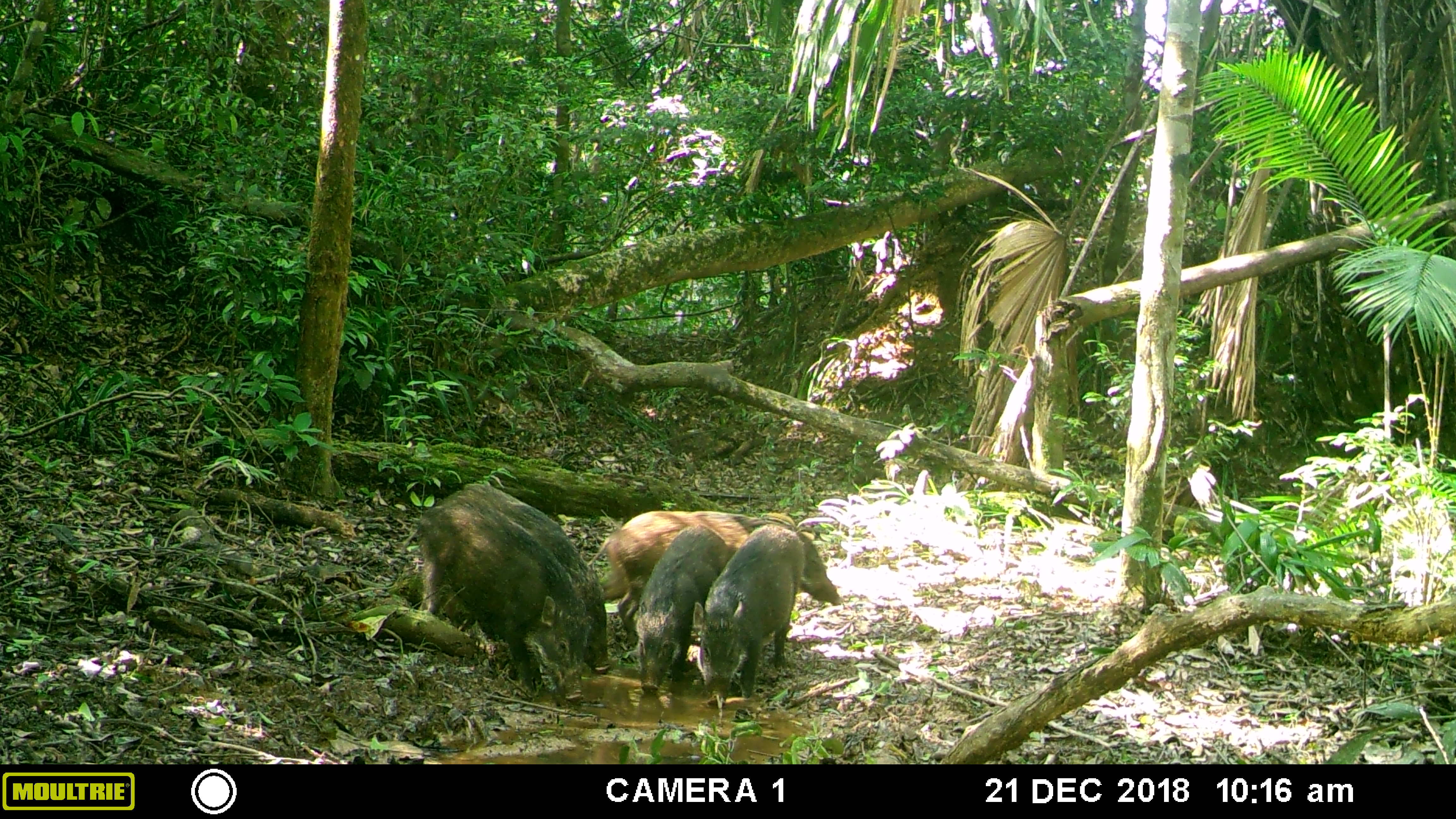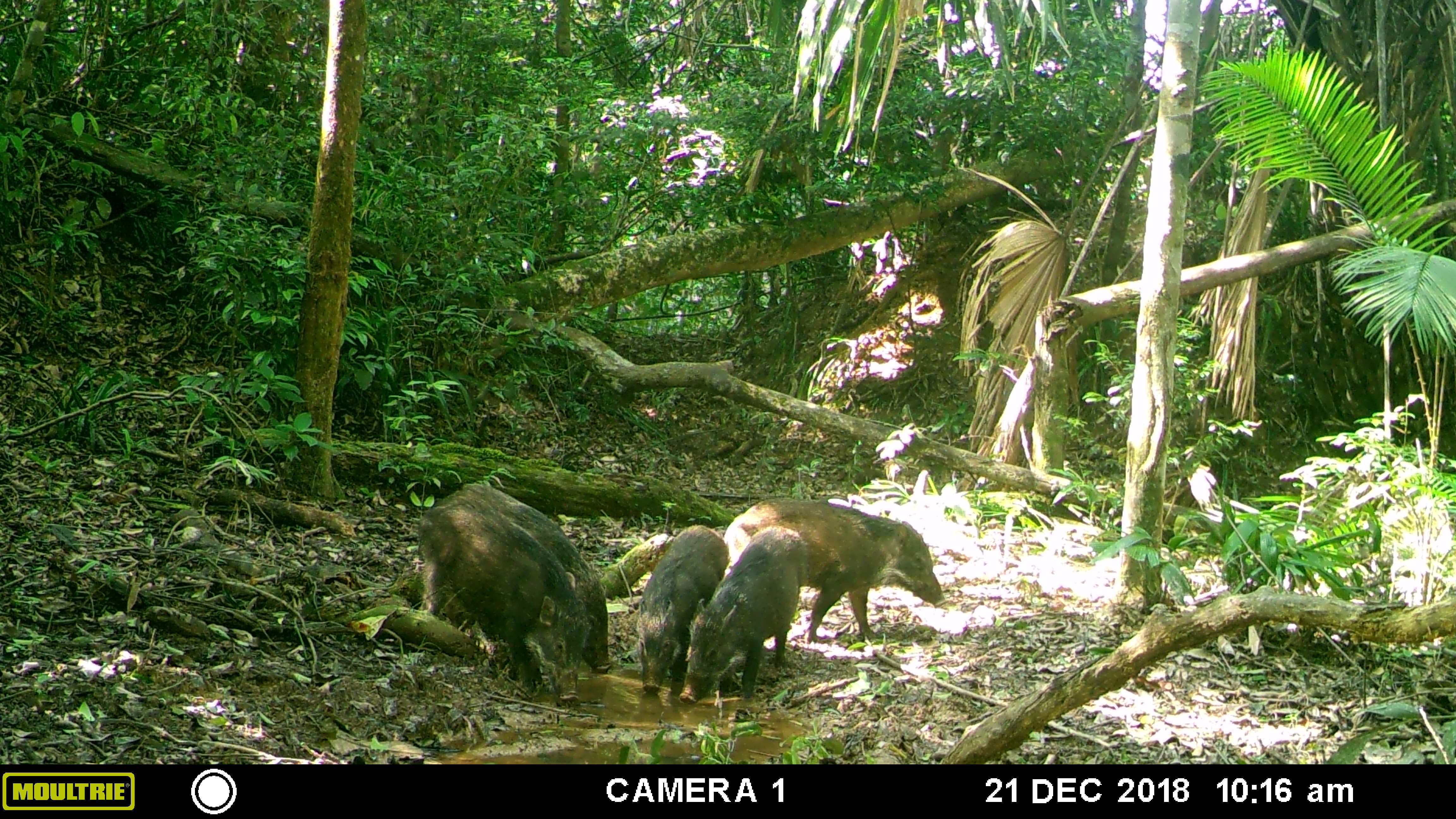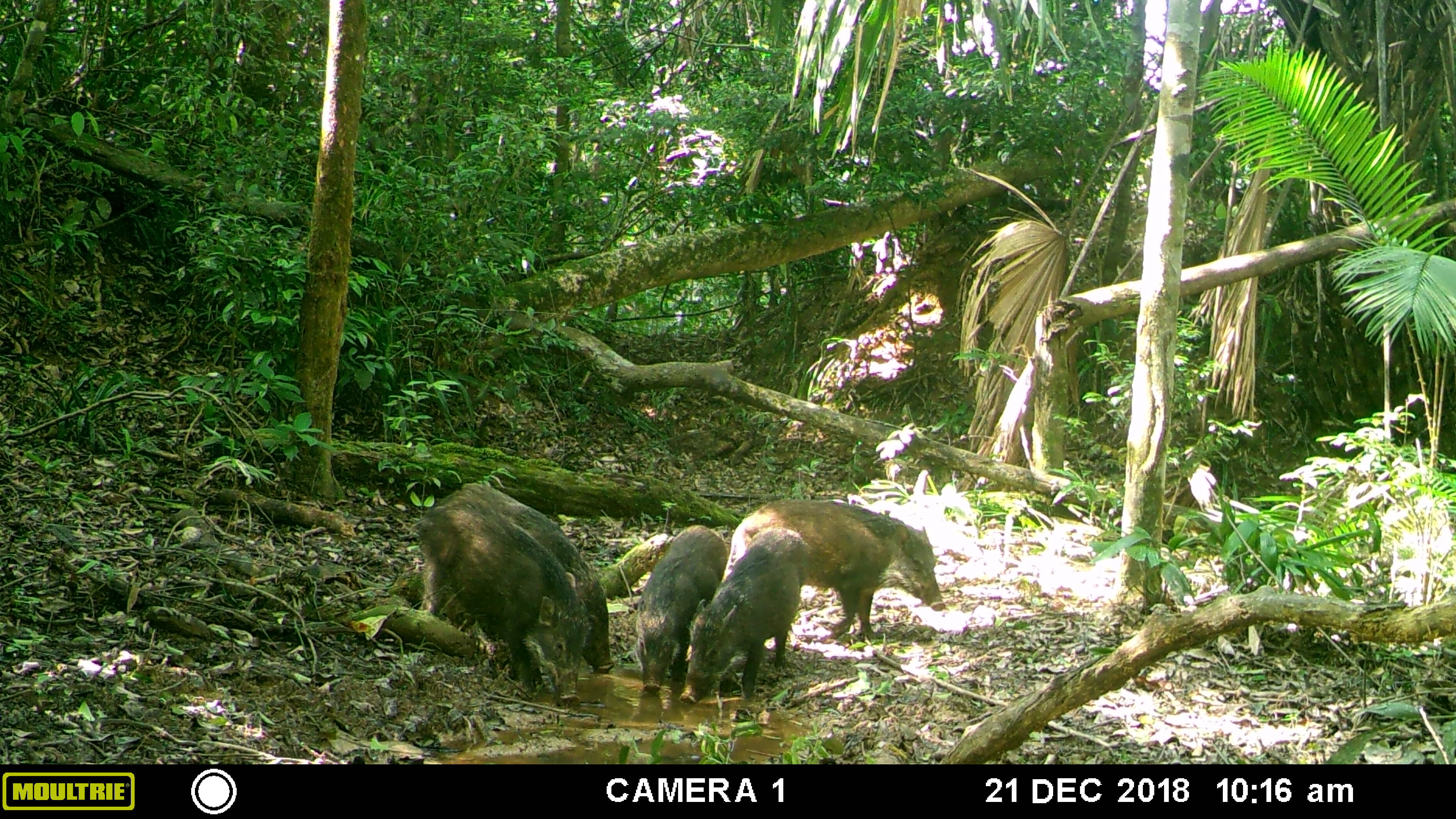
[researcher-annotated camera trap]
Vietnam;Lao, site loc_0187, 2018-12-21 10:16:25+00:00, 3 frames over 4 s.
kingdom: Animalia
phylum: Chordata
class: Mammalia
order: Artiodactyla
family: Suidae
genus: Sus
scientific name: Sus scrofa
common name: eurasian wild pig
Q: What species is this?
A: Eurasian wild pig (Sus scrofa).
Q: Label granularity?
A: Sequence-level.